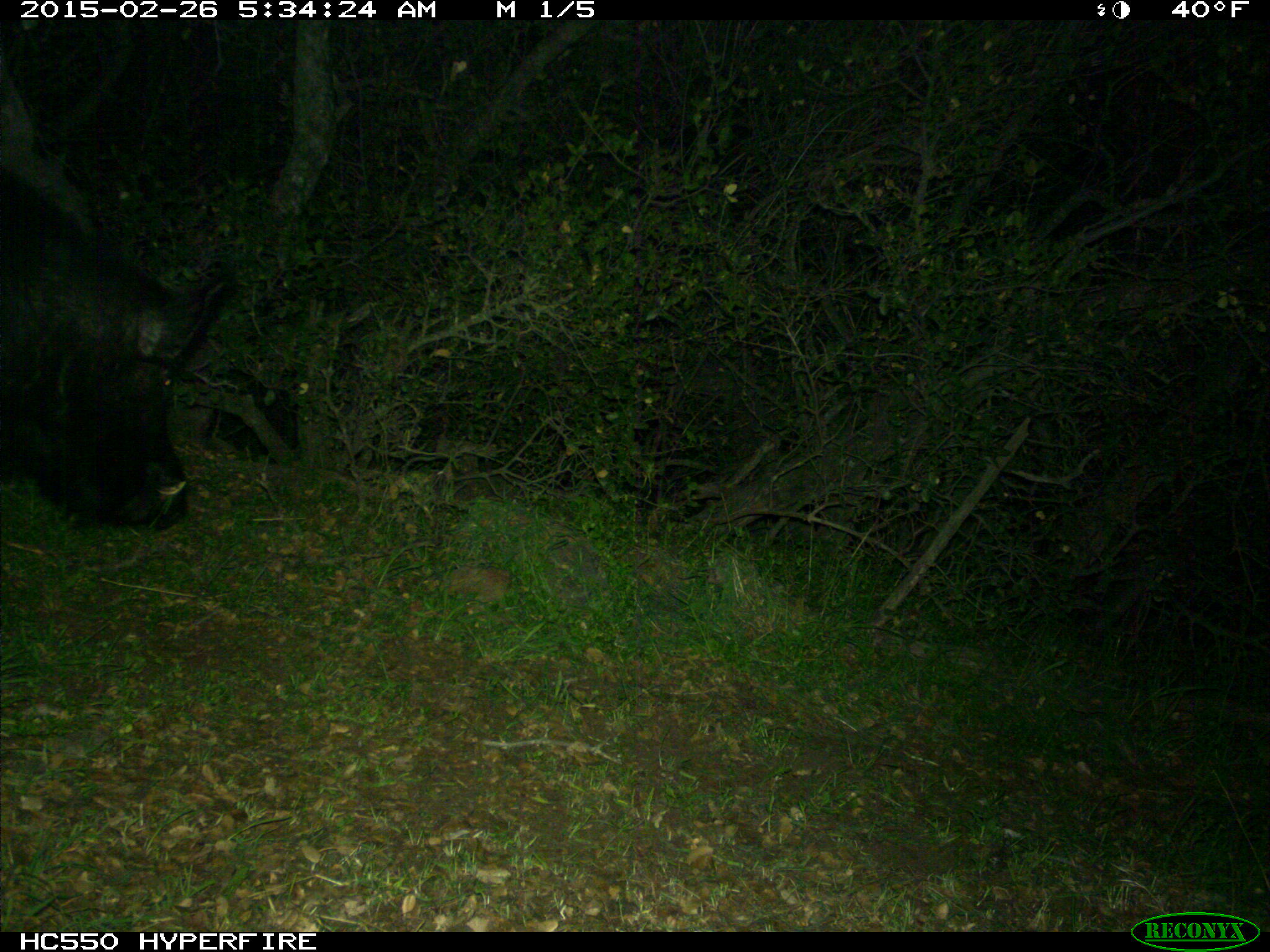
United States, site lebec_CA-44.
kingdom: Animalia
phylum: Chordata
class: Mammalia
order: Artiodactyla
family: Suidae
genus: Sus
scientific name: Sus scrofa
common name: wild boar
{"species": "Sus scrofa (wild boar)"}